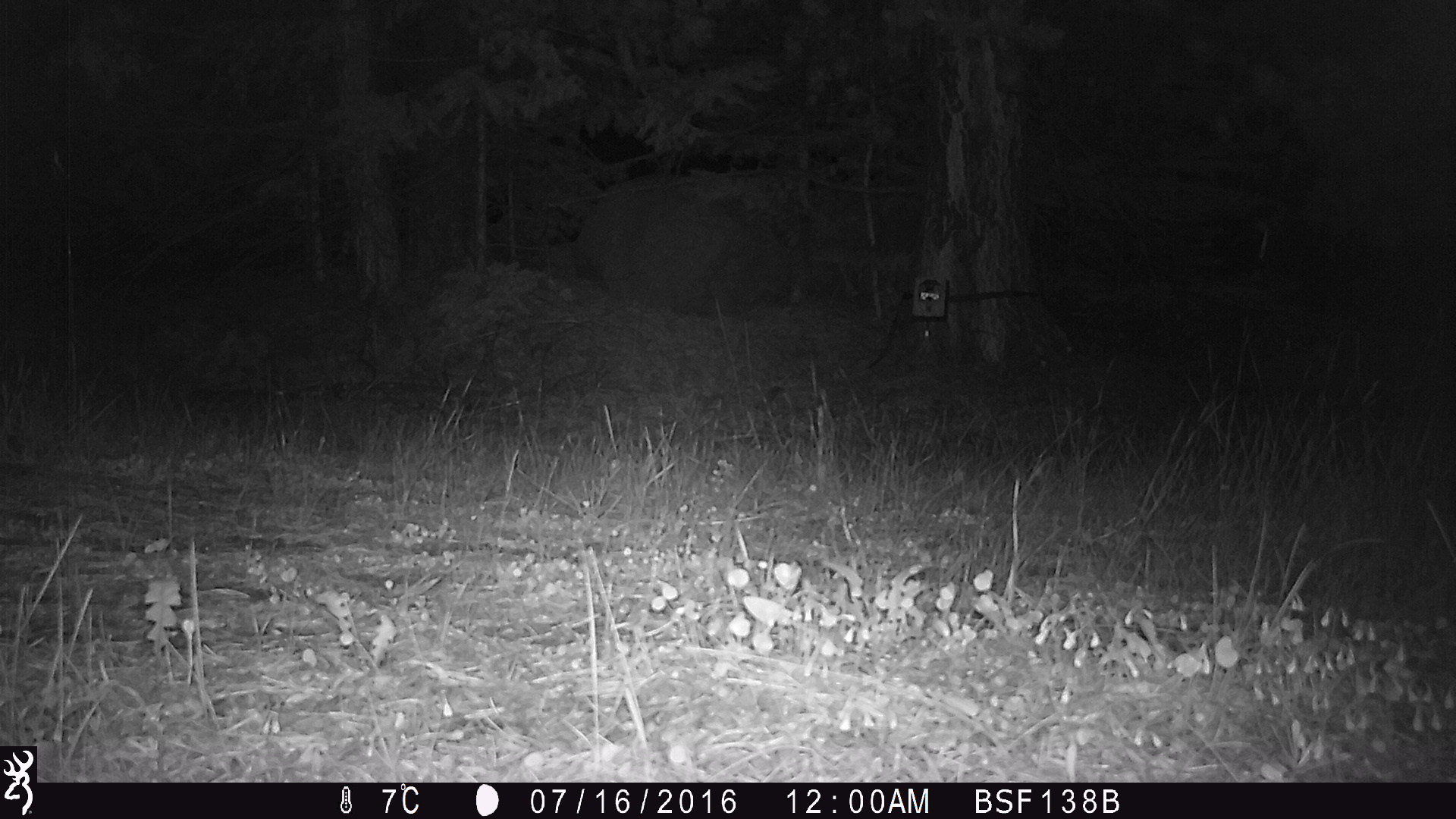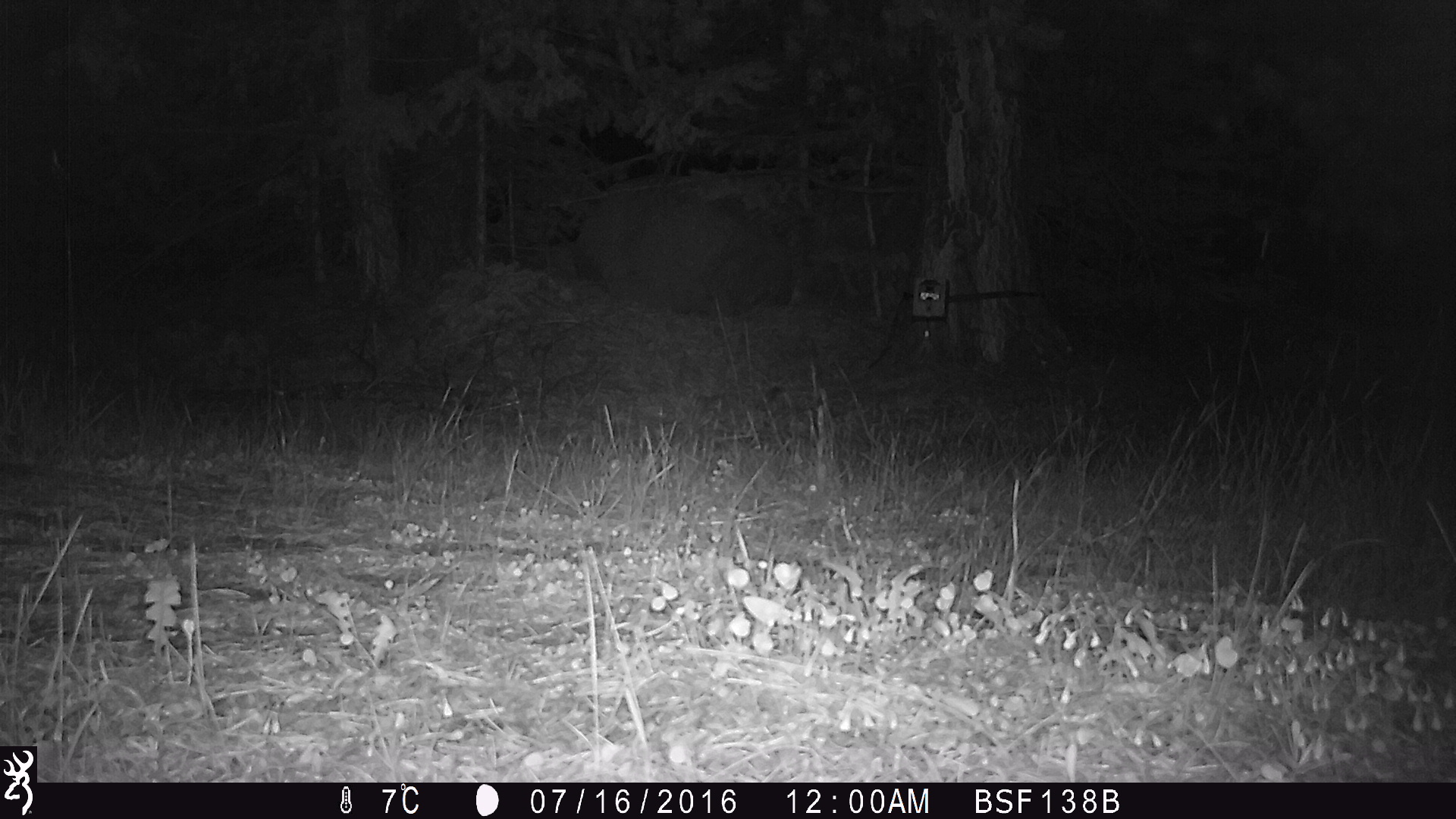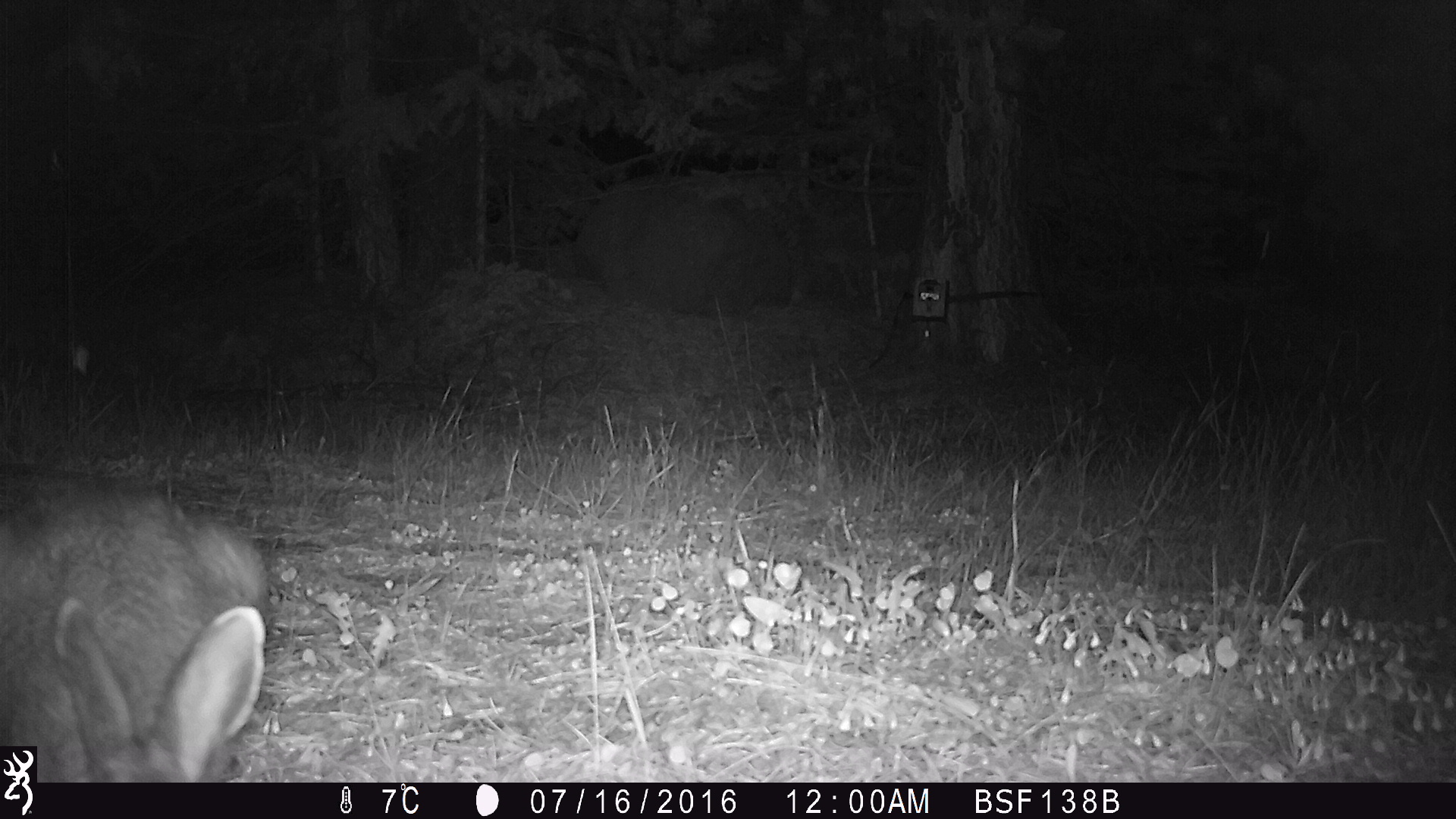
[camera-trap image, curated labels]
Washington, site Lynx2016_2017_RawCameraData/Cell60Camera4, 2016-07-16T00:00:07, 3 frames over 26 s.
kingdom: Animalia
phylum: Chordata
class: Mammalia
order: Lagomorpha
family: Leporidae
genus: Lepus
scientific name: Lepus americanus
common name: snowshoe hare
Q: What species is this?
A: Lepus americanus (snowshoe hare).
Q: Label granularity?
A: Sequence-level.